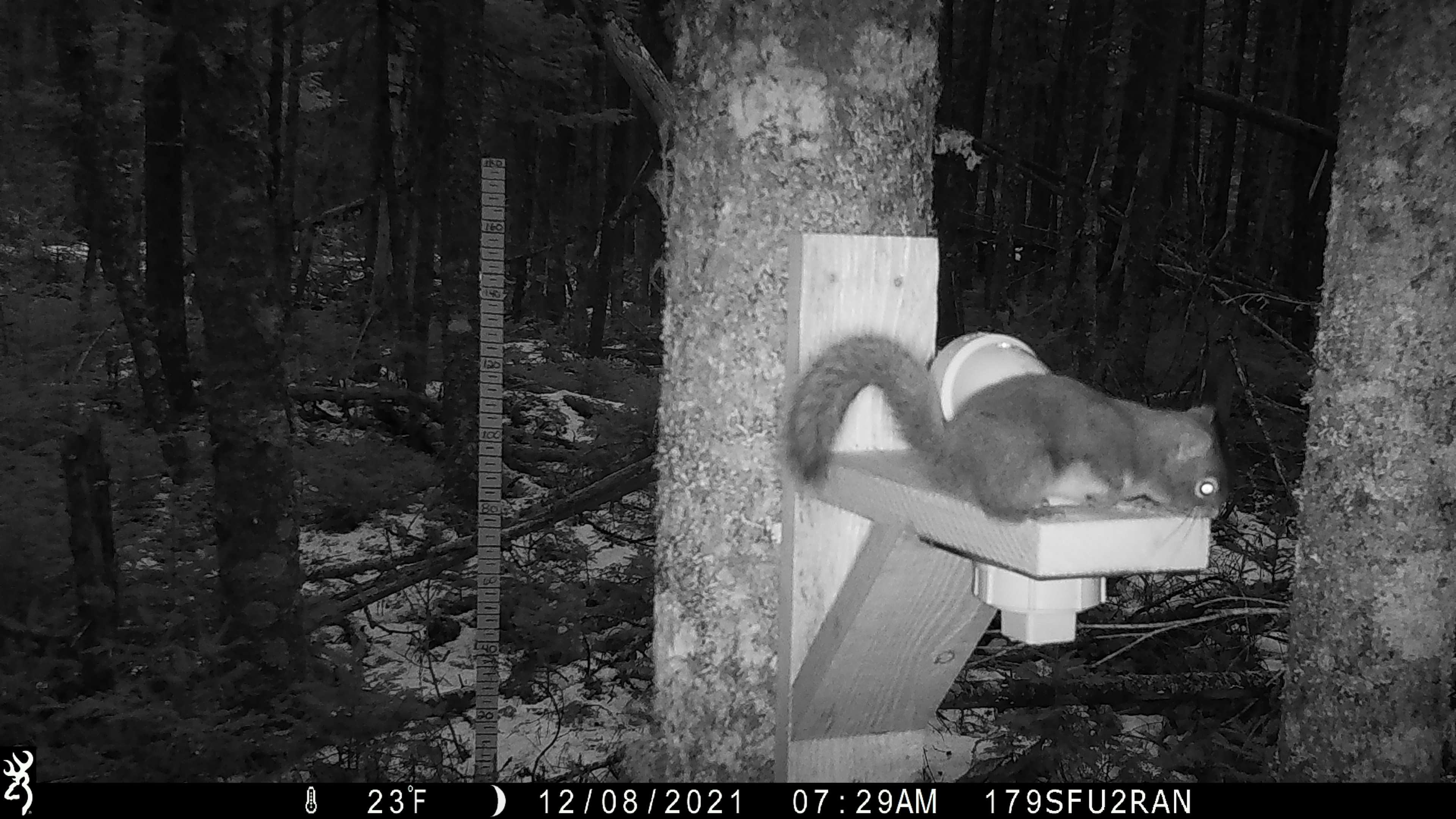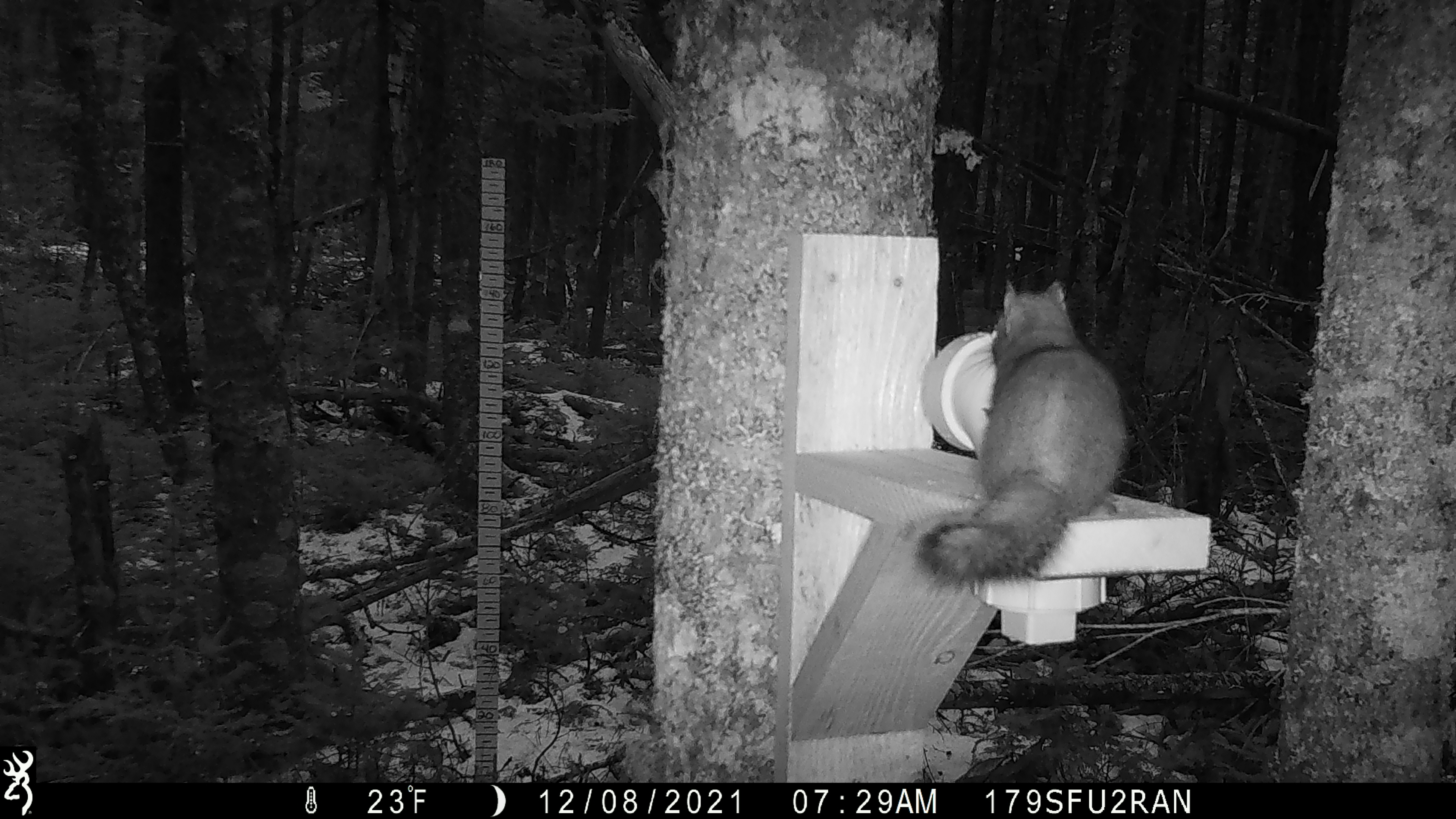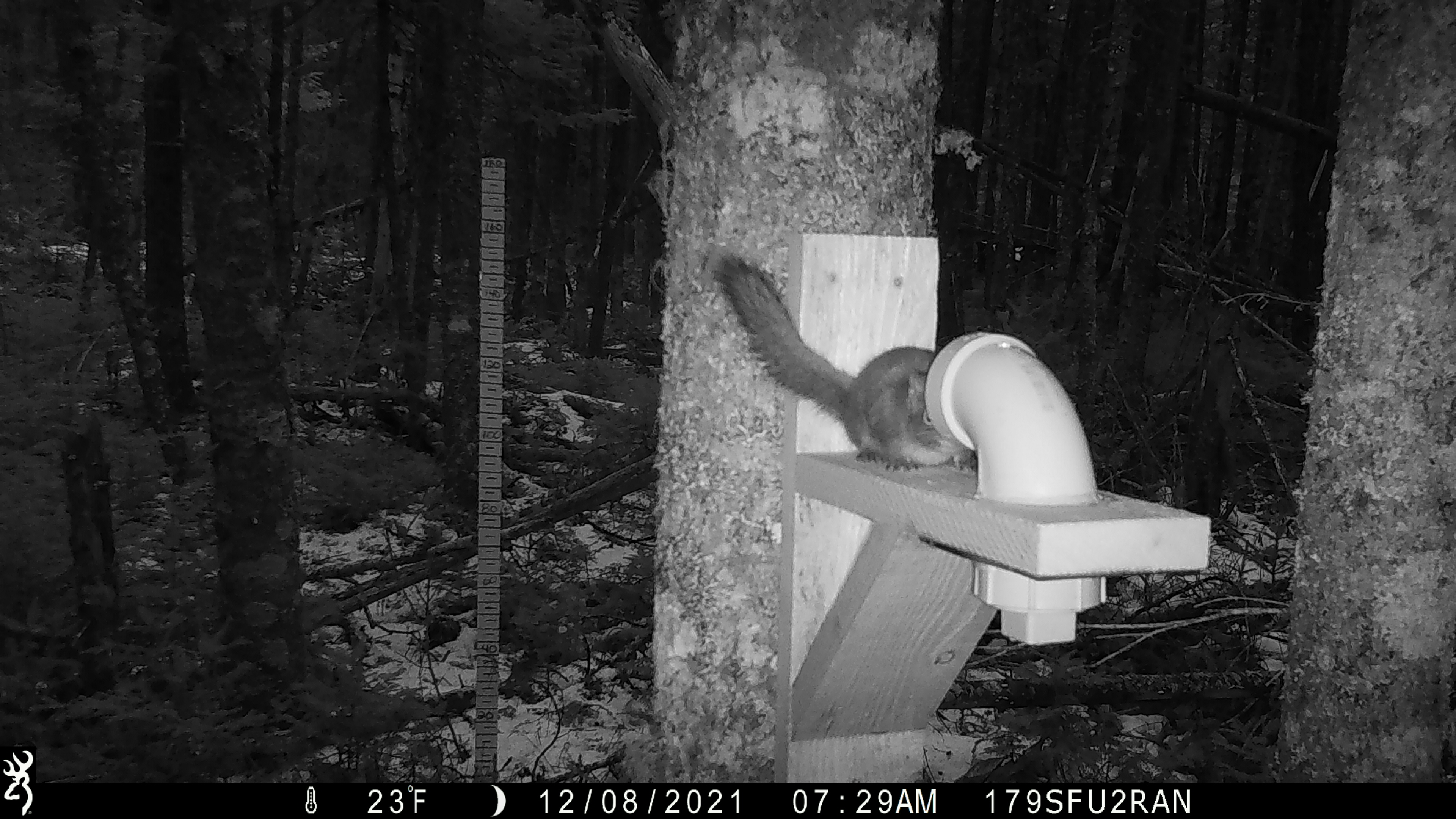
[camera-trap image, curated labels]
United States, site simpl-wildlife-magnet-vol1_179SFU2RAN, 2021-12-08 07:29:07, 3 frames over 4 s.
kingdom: Animalia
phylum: Chordata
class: Mammalia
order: Rodentia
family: Sciuridae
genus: Tamiasciurus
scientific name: Tamiasciurus hudsonicus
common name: red squirrel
Red squirrel (Tamiasciurus hudsonicus).